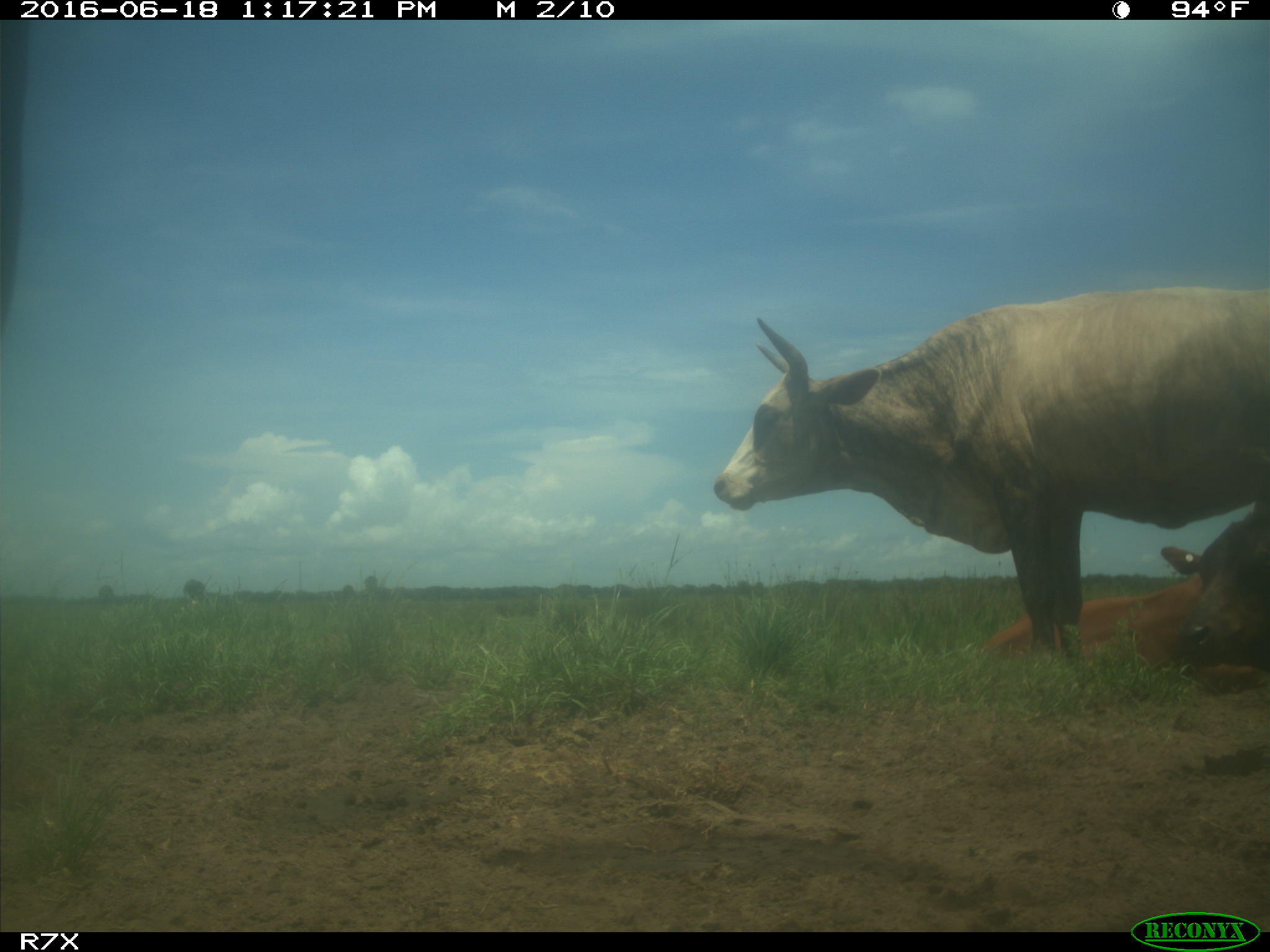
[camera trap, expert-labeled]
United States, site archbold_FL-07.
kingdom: Animalia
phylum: Chordata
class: Mammalia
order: Artiodactyla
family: Bovidae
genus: Bos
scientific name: Bos taurus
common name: domestic cow